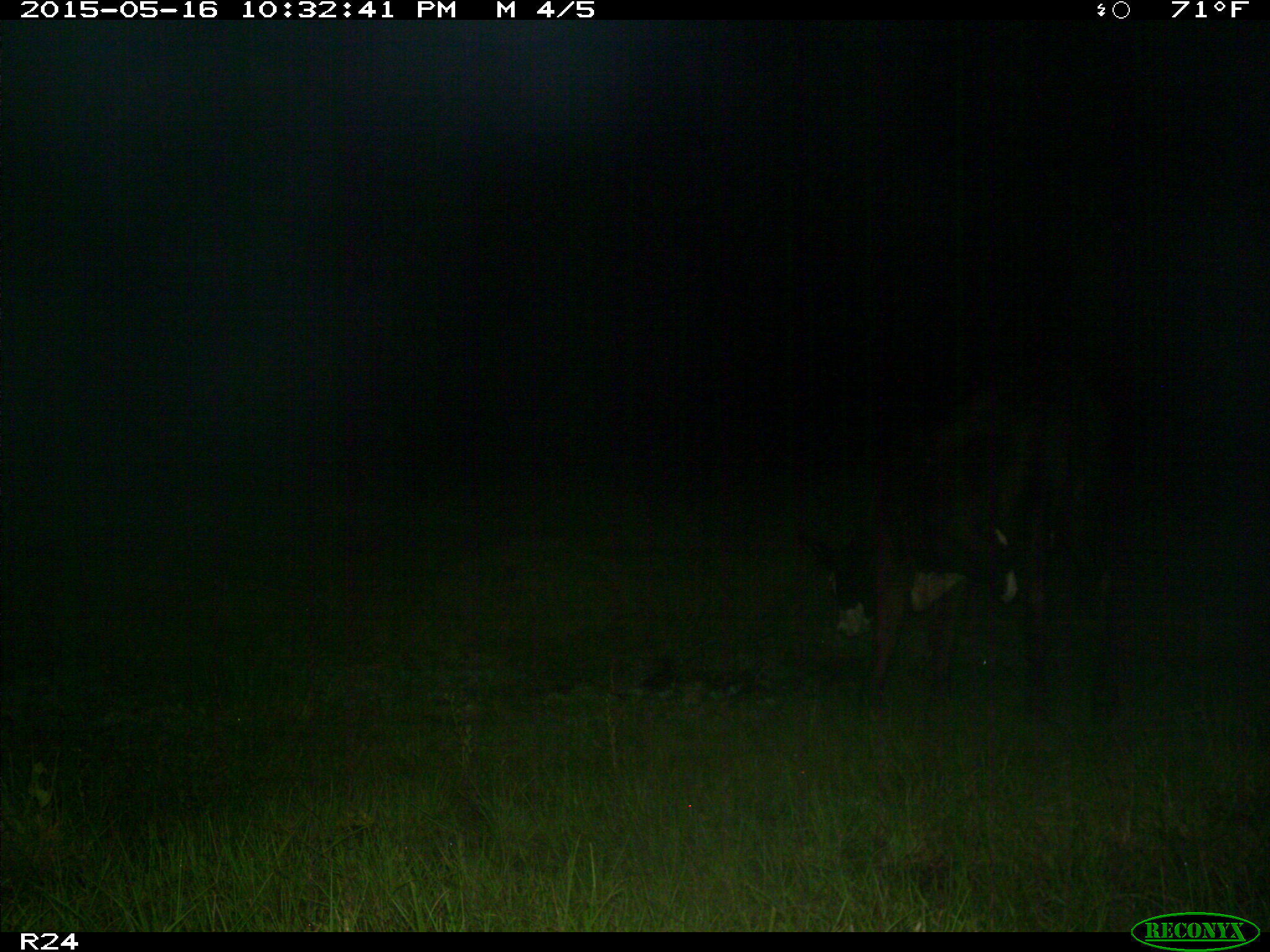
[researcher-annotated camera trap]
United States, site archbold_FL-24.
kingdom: Animalia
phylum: Chordata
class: Mammalia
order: Artiodactyla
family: Bovidae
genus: Bos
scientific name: Bos taurus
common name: domestic cow